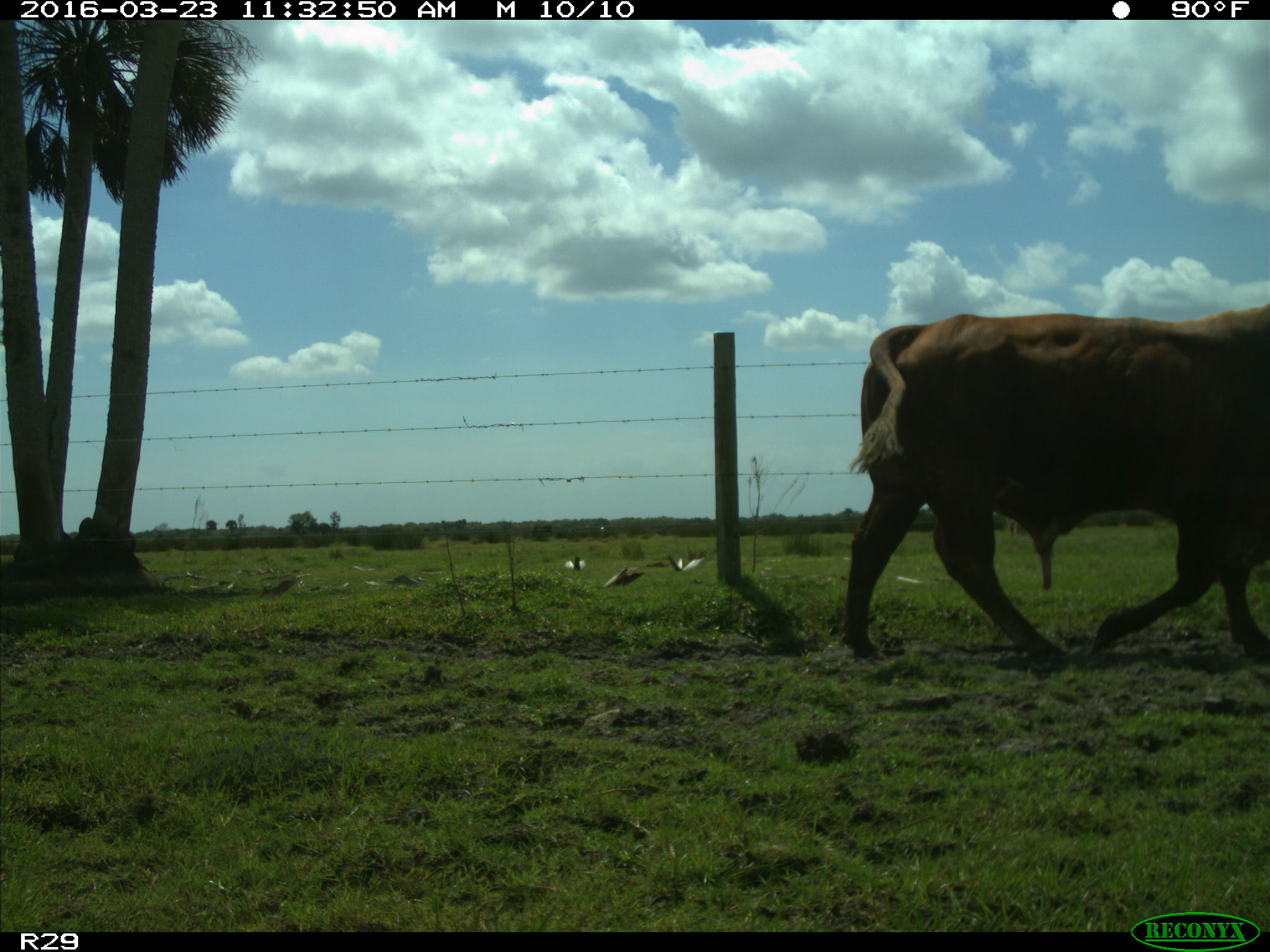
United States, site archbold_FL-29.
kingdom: Animalia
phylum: Chordata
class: Mammalia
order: Artiodactyla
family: Bovidae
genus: Bos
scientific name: Bos taurus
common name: domestic cow